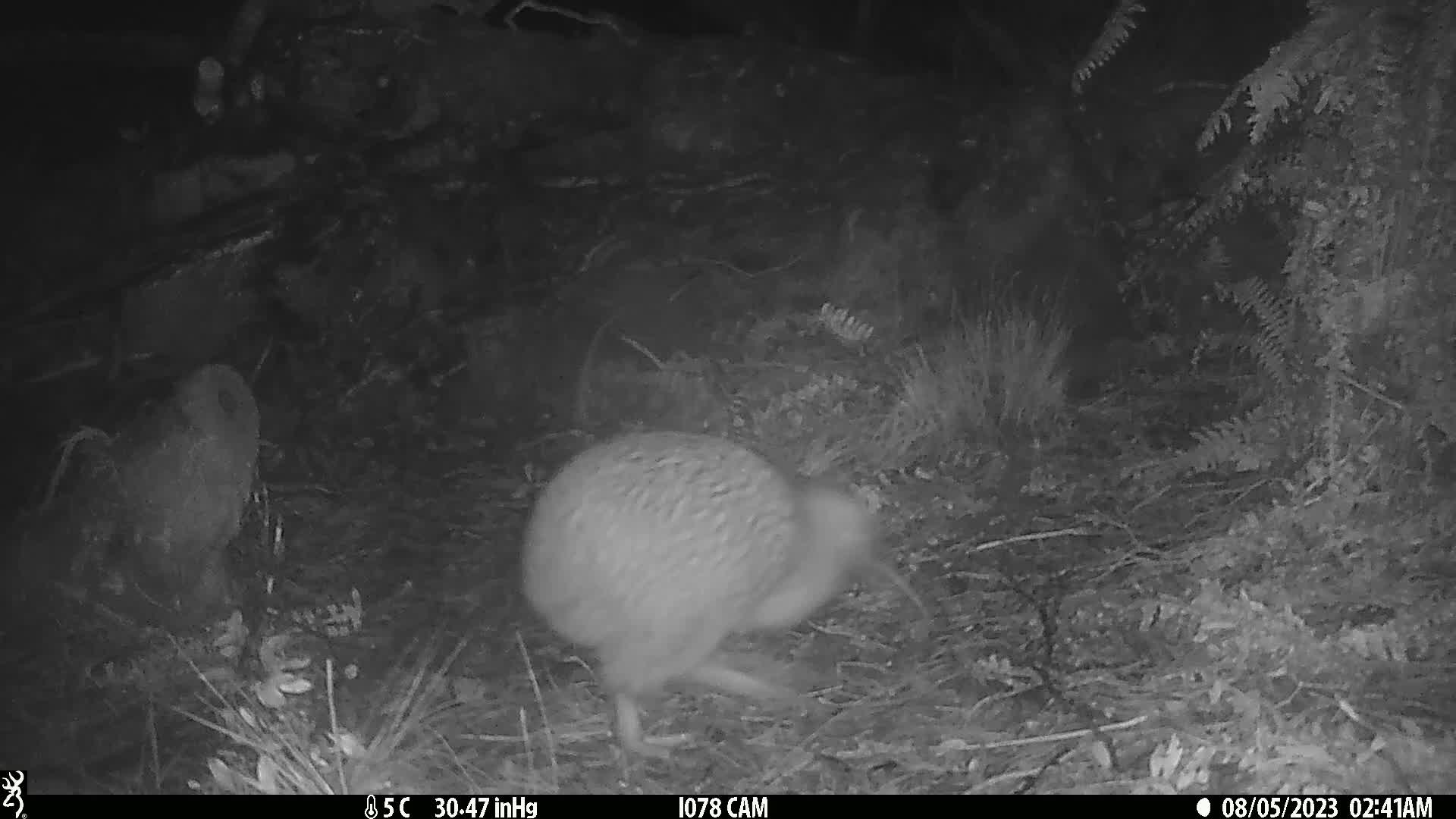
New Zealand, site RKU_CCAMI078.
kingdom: Animalia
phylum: Chordata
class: Aves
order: Apterygiformes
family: Apterygidae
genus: Apteryx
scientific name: Apteryx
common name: kiwi